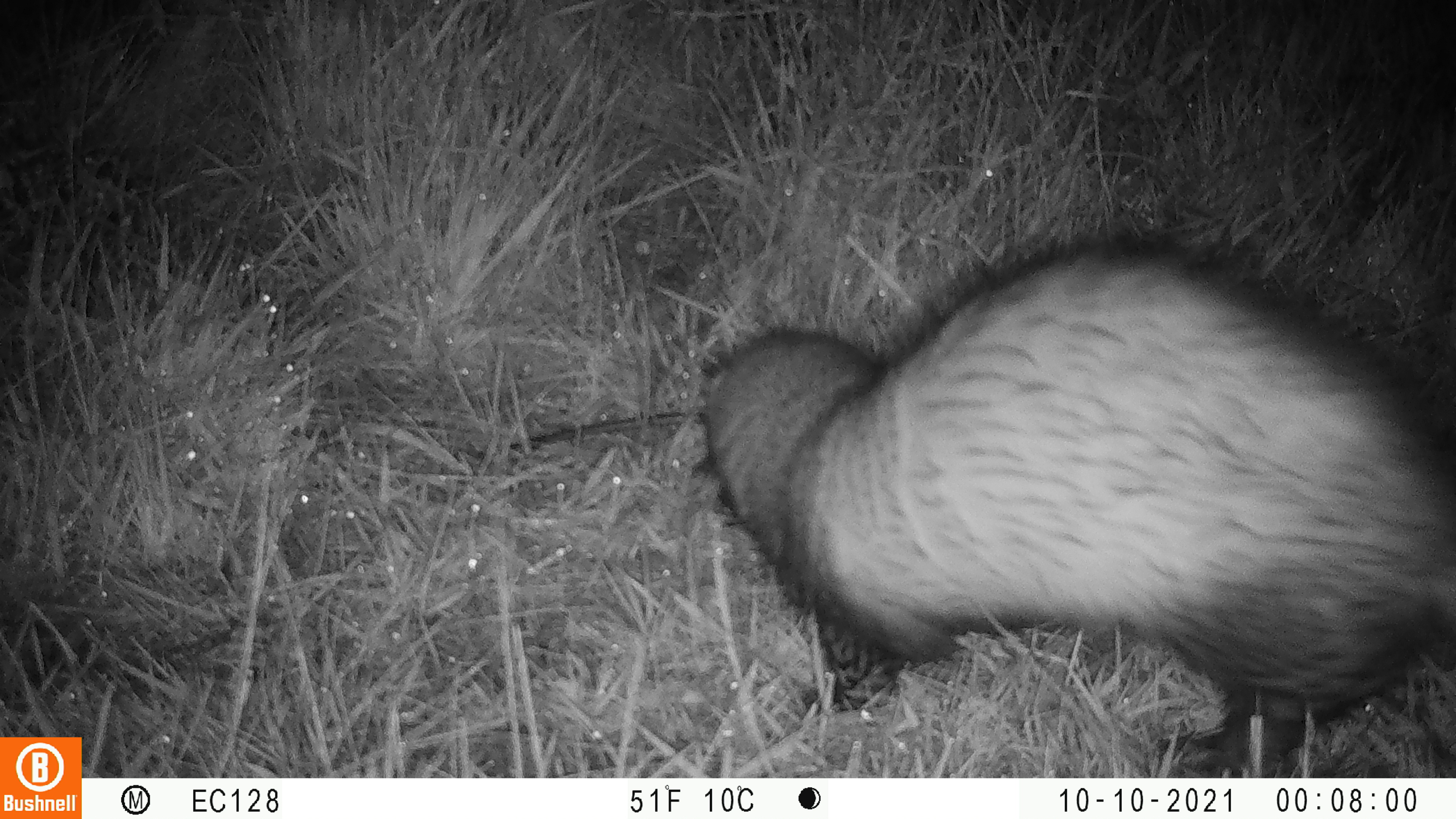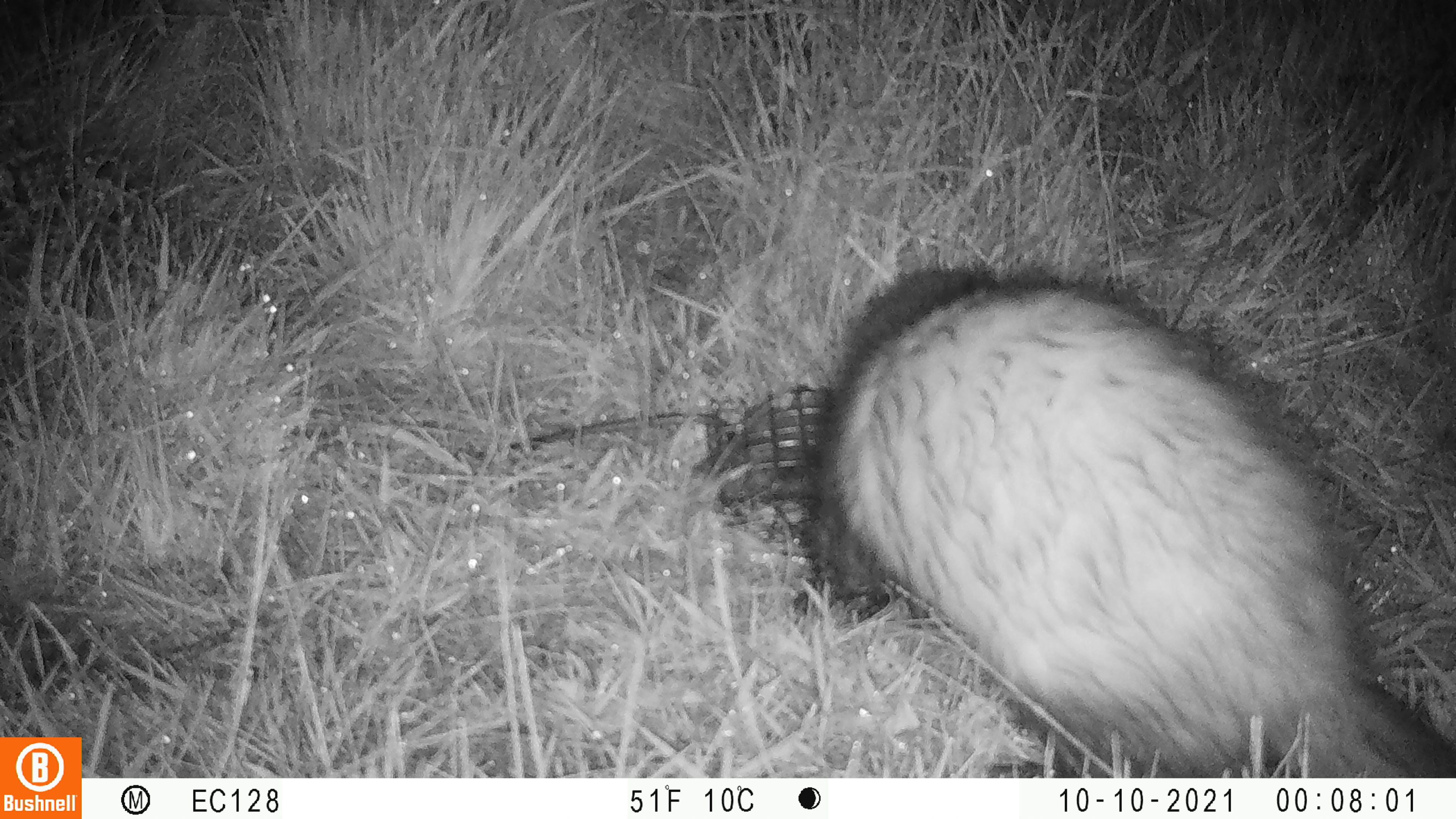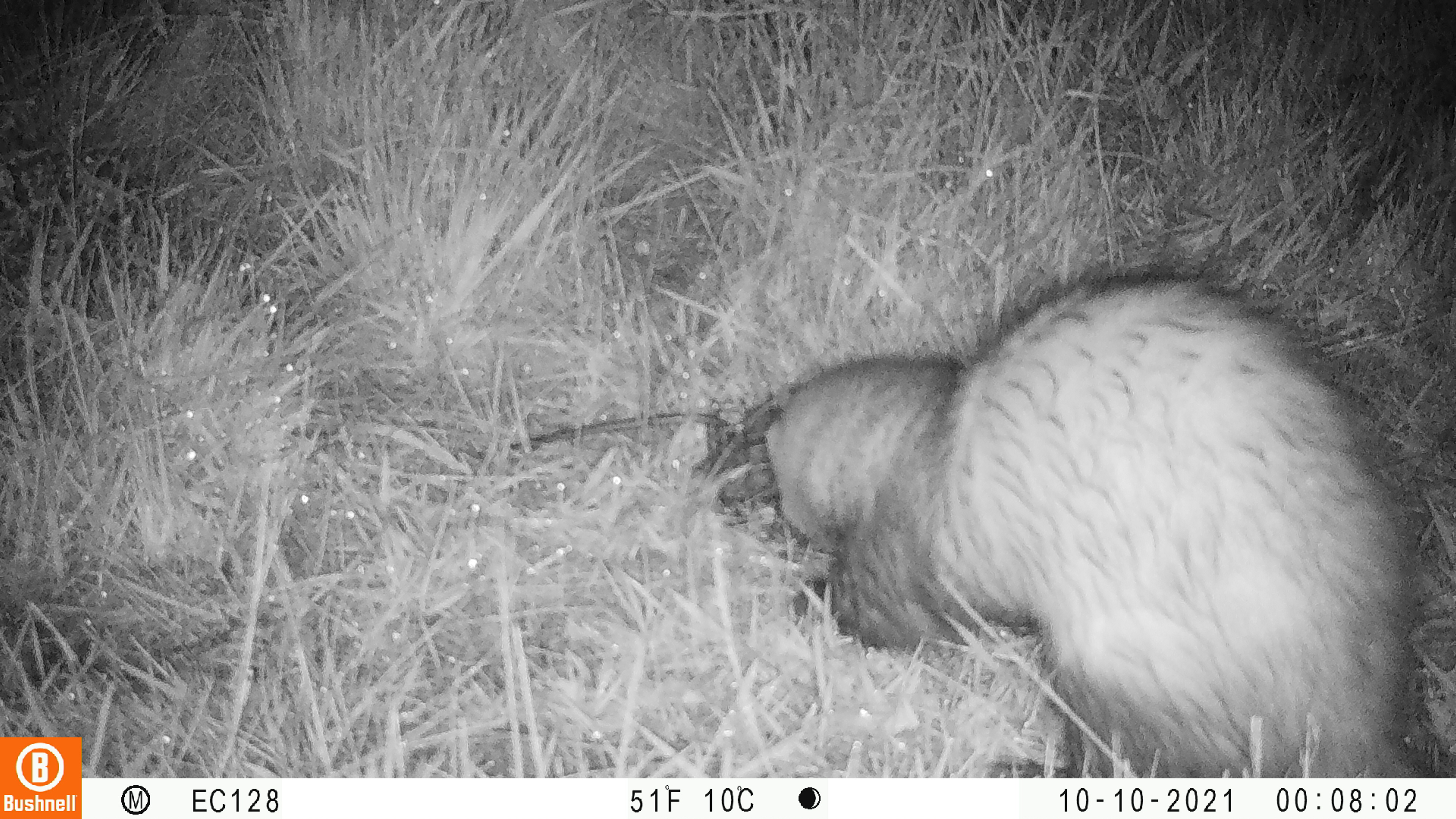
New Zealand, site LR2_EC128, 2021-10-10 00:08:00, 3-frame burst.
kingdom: Animalia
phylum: Chordata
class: Mammalia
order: Carnivora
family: Mustelidae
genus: Mustela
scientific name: Mustela furo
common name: ferret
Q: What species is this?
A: Ferret (Mustela furo).